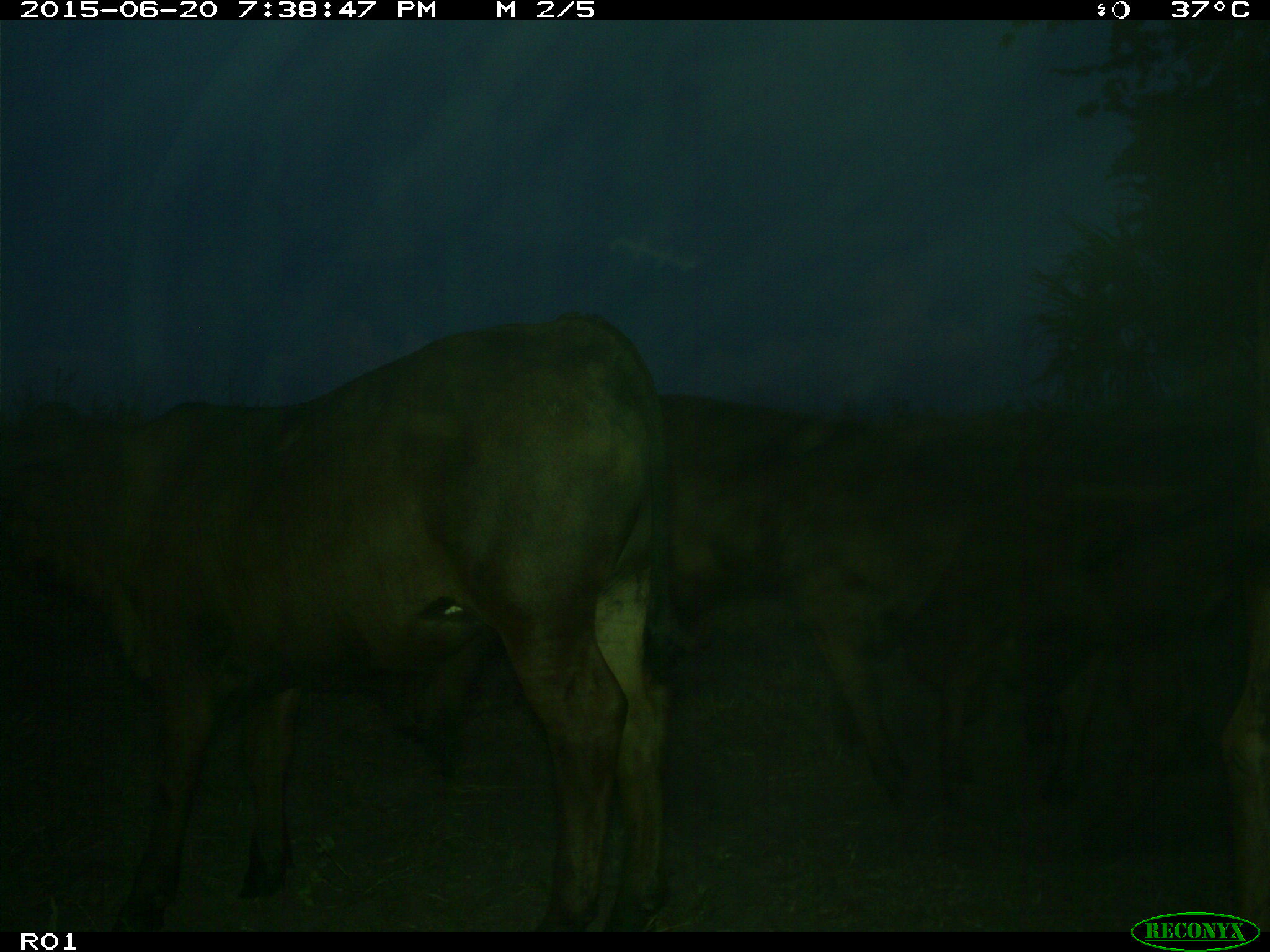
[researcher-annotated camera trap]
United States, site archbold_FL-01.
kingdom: Animalia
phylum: Chordata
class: Mammalia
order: Artiodactyla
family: Bovidae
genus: Bos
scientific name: Bos taurus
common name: domestic cow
Bos taurus (domestic cow).